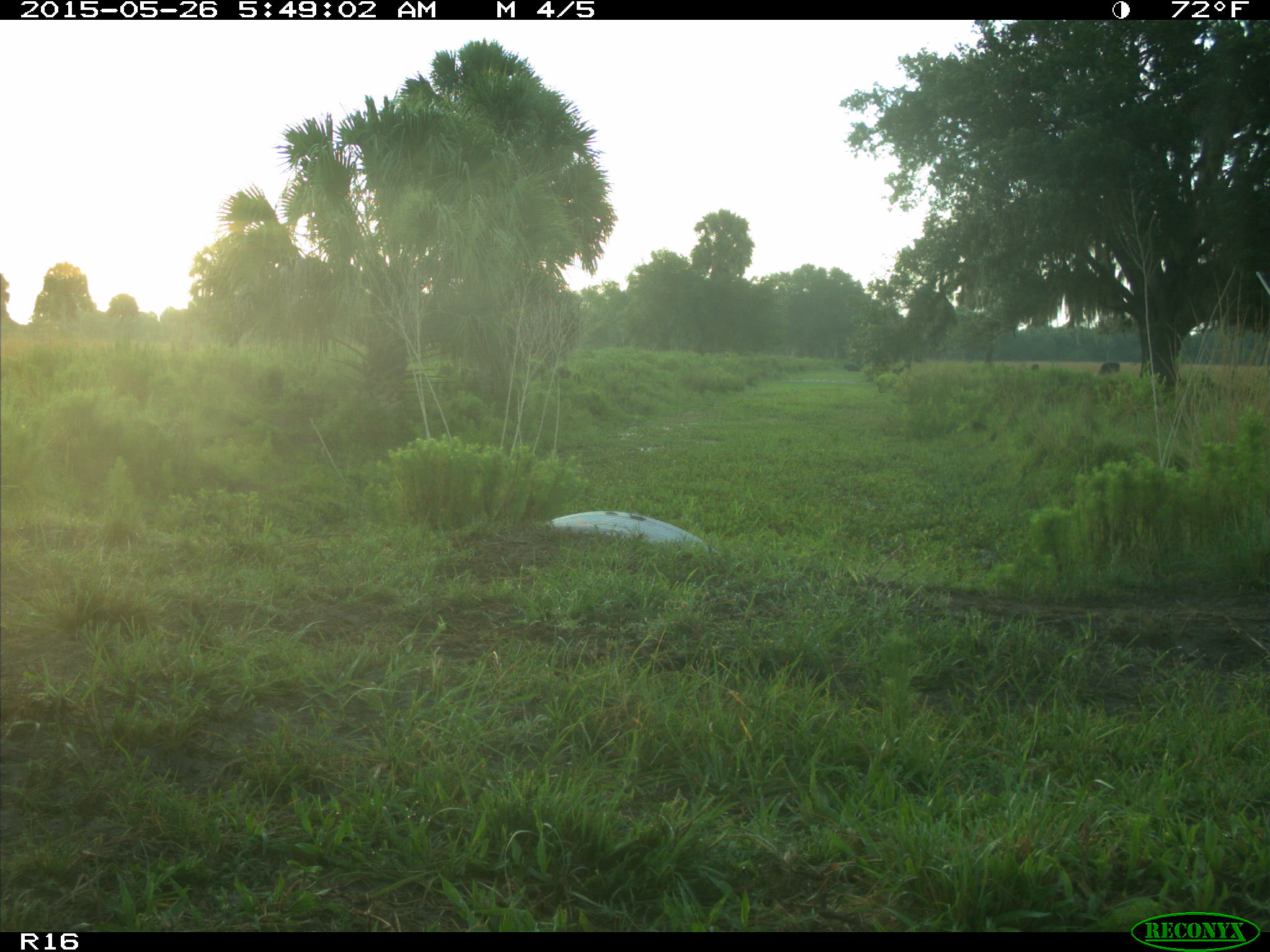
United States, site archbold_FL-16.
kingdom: Animalia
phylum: Chordata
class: Mammalia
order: Artiodactyla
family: Bovidae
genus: Bos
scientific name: Bos taurus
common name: domestic cow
Bos taurus (domestic cow).